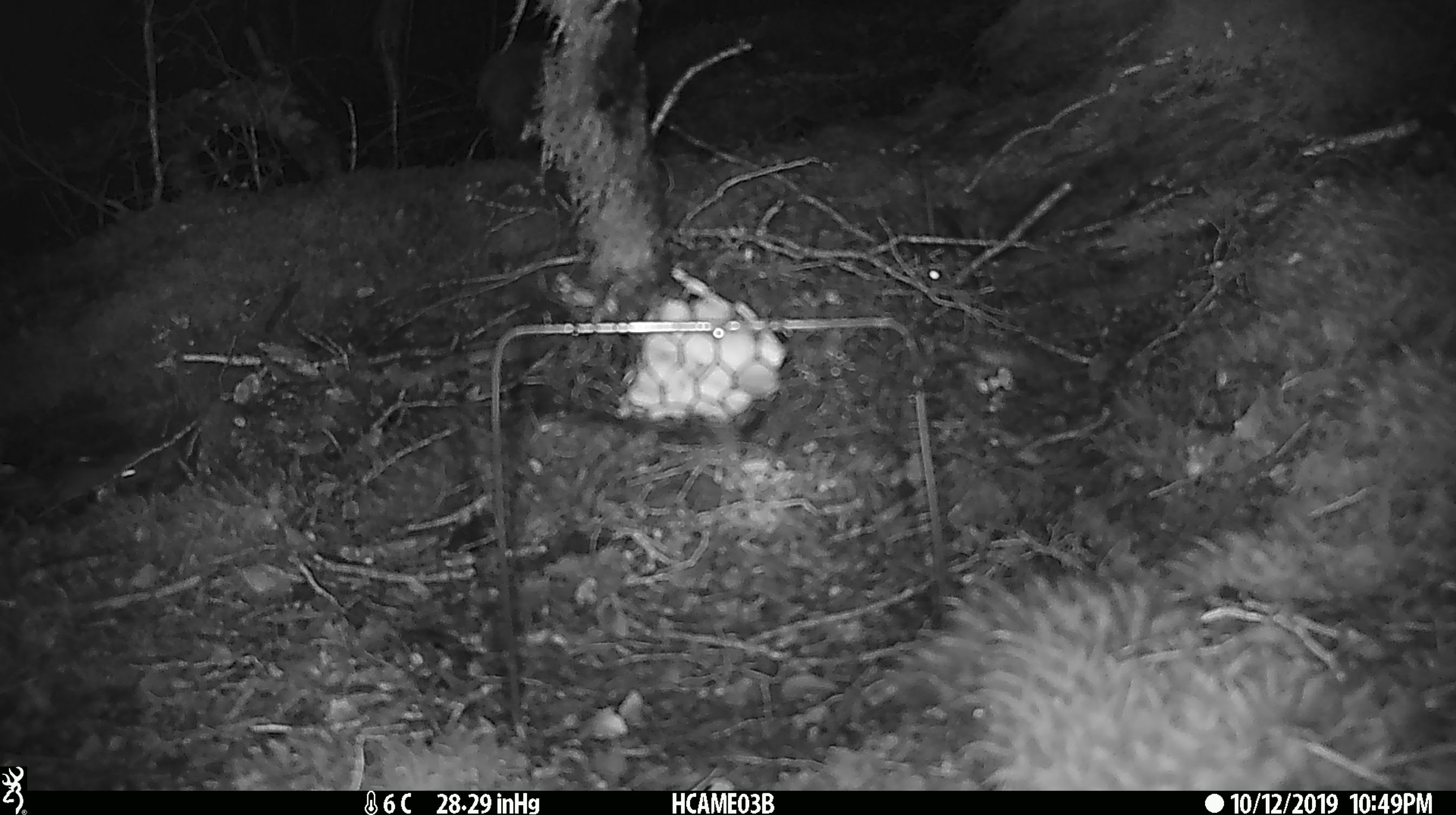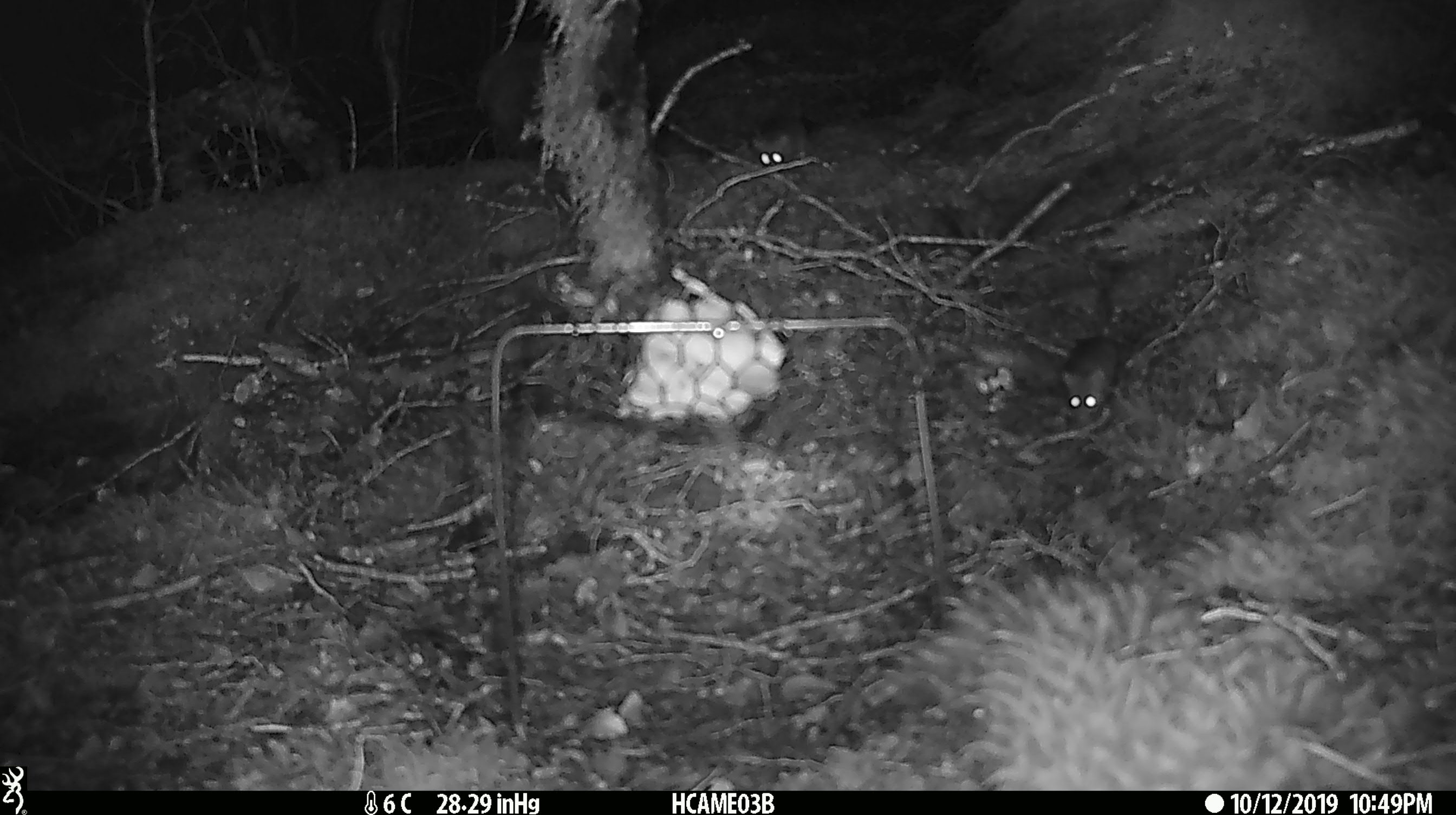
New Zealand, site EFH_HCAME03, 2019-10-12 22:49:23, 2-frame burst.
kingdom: Animalia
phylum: Chordata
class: Mammalia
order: Rodentia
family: Muridae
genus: Mus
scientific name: Mus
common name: mouse